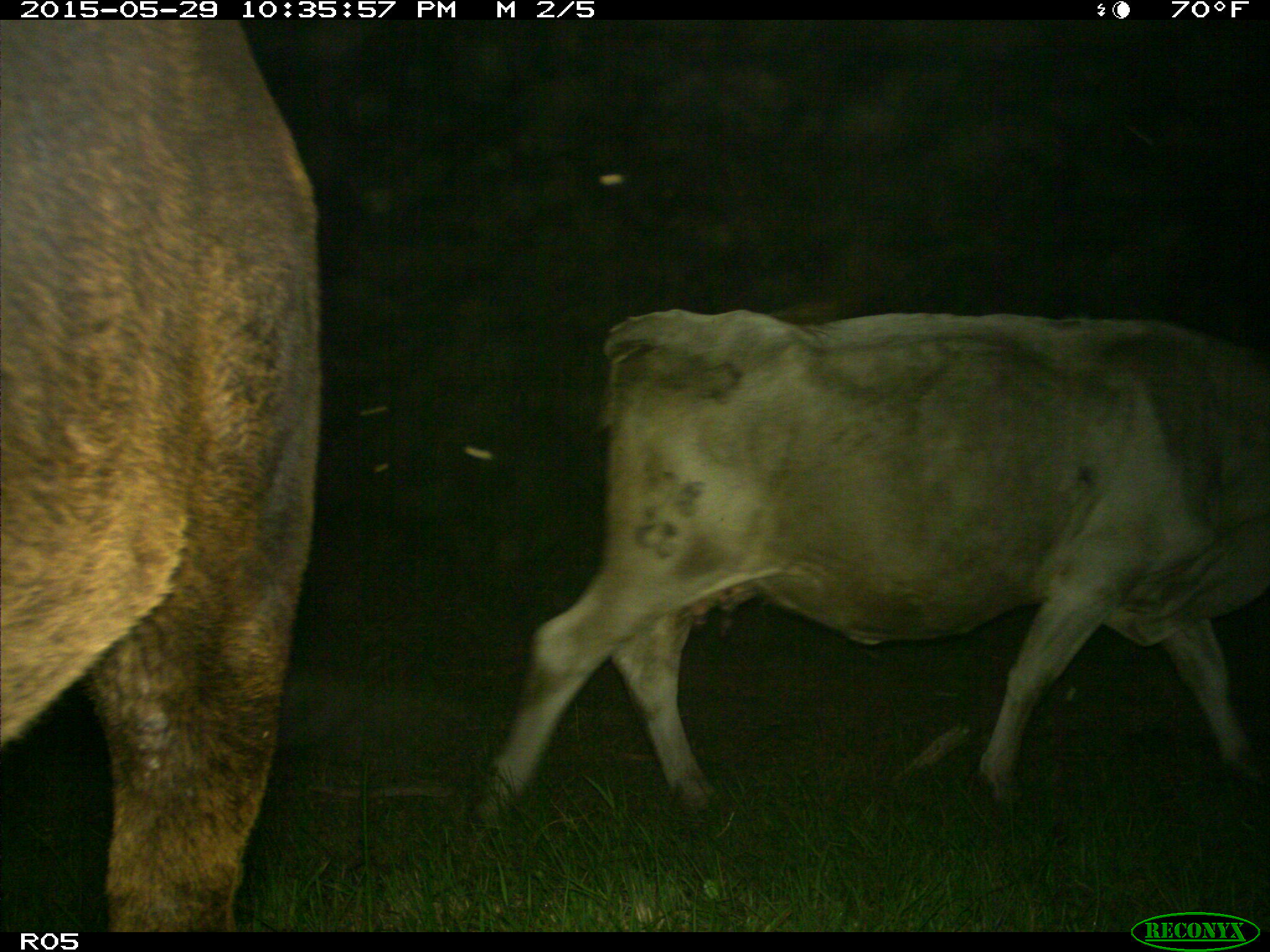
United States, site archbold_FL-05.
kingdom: Animalia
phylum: Chordata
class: Mammalia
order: Artiodactyla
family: Bovidae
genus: Bos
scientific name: Bos taurus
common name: domestic cow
Bos taurus (domestic cow).